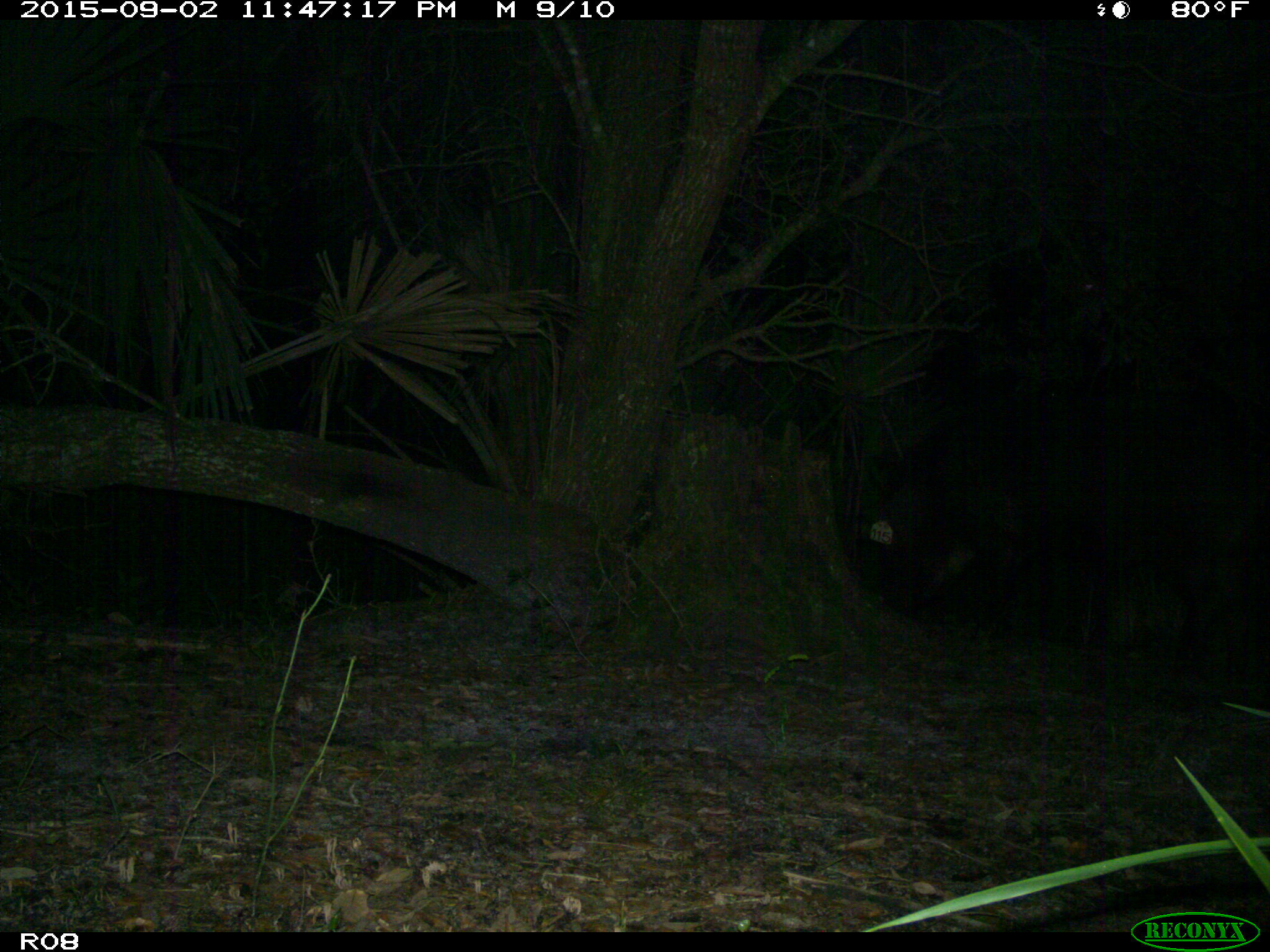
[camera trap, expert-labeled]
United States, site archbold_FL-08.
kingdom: Animalia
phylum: Chordata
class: Mammalia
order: Artiodactyla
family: Suidae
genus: Sus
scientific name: Sus scrofa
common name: wild boar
Sus scrofa (wild boar).